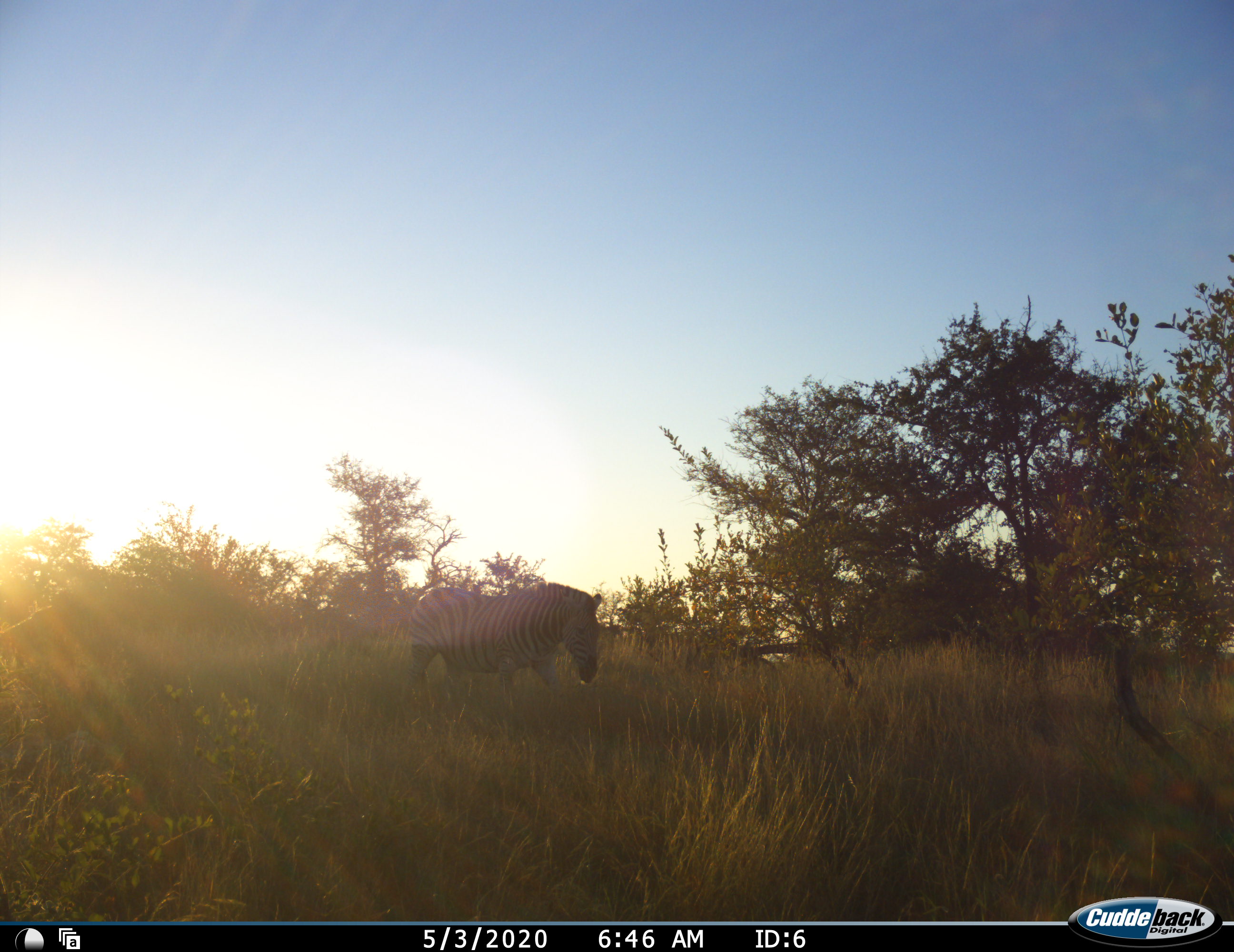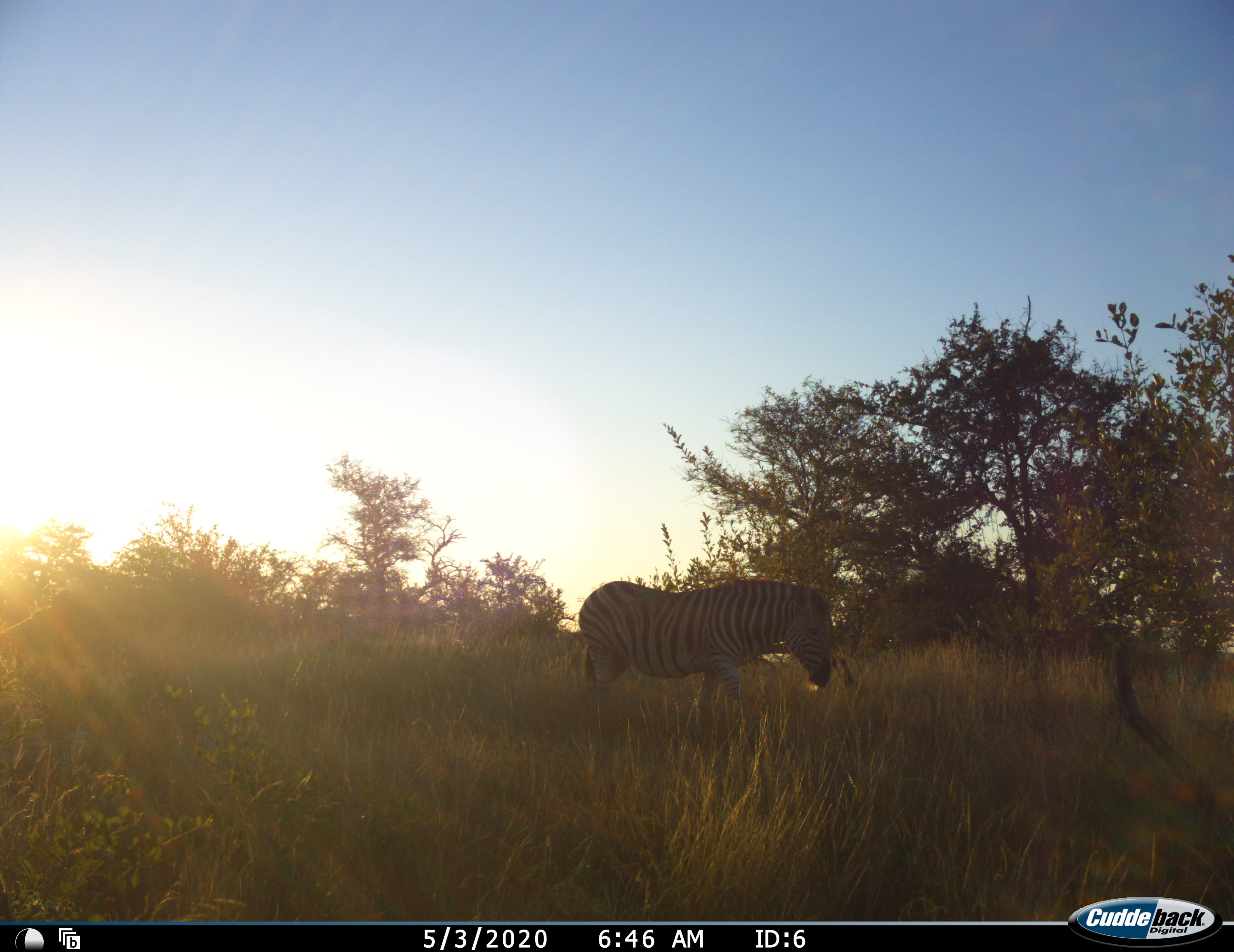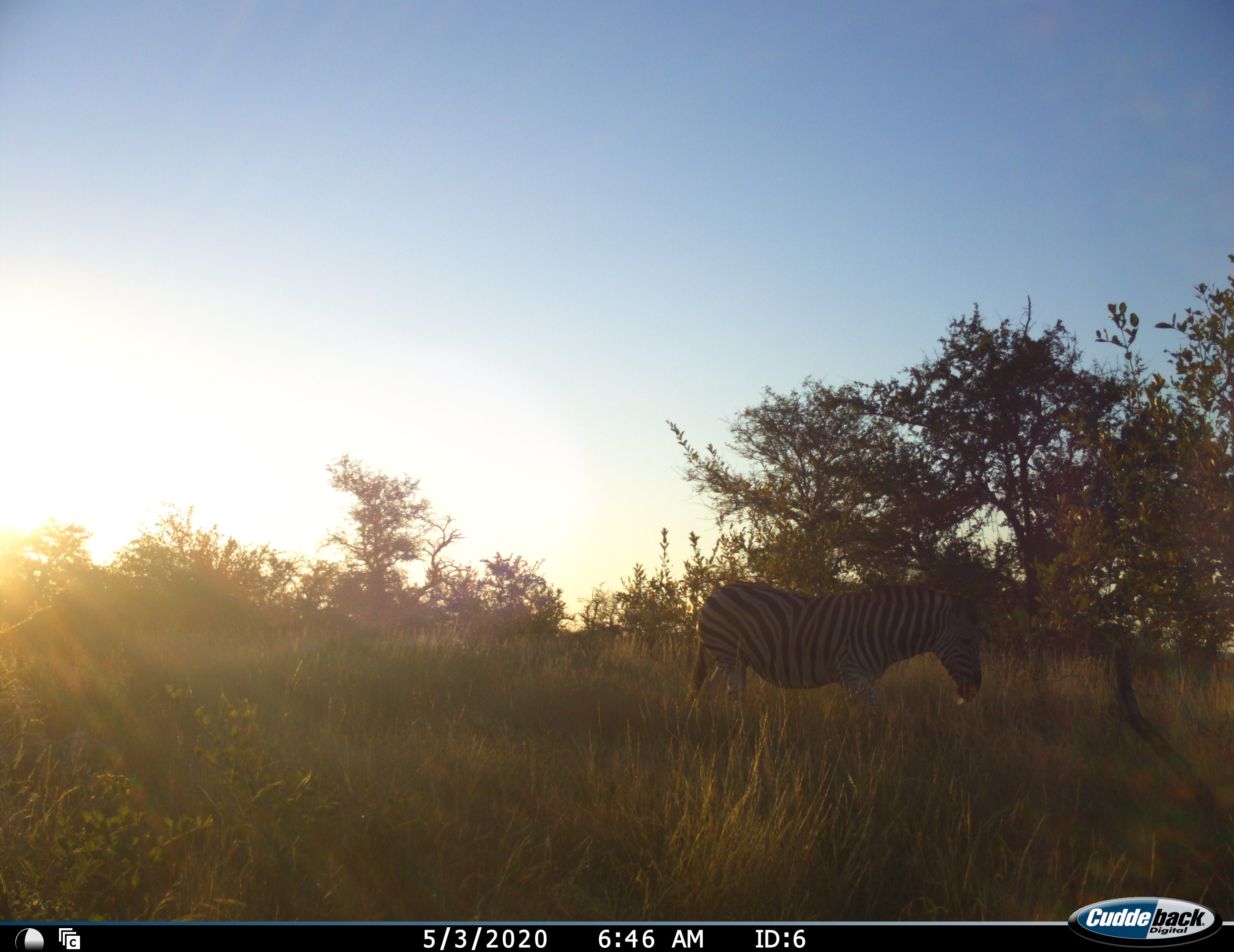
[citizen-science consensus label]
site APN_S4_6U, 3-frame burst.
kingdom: Animalia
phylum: Chordata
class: Mammalia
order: Perissodactyla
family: Equidae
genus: Equus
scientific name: Equus quagga burchellii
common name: burchell's zebra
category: zebraburchells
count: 1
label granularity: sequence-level